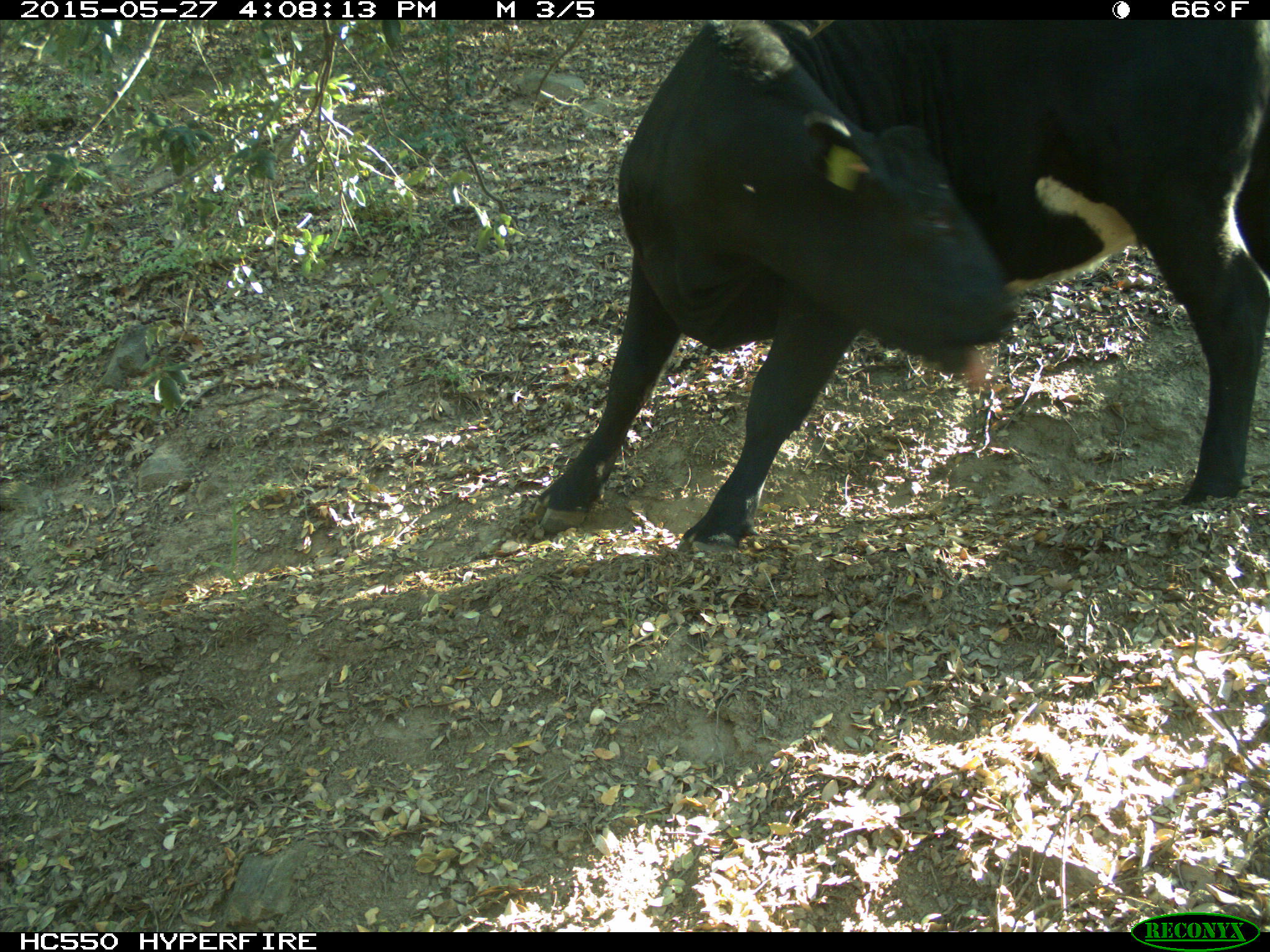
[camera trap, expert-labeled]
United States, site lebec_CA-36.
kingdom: Animalia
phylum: Chordata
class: Mammalia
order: Artiodactyla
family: Bovidae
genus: Bos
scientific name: Bos taurus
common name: domestic cow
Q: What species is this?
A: Bos taurus (domestic cow).